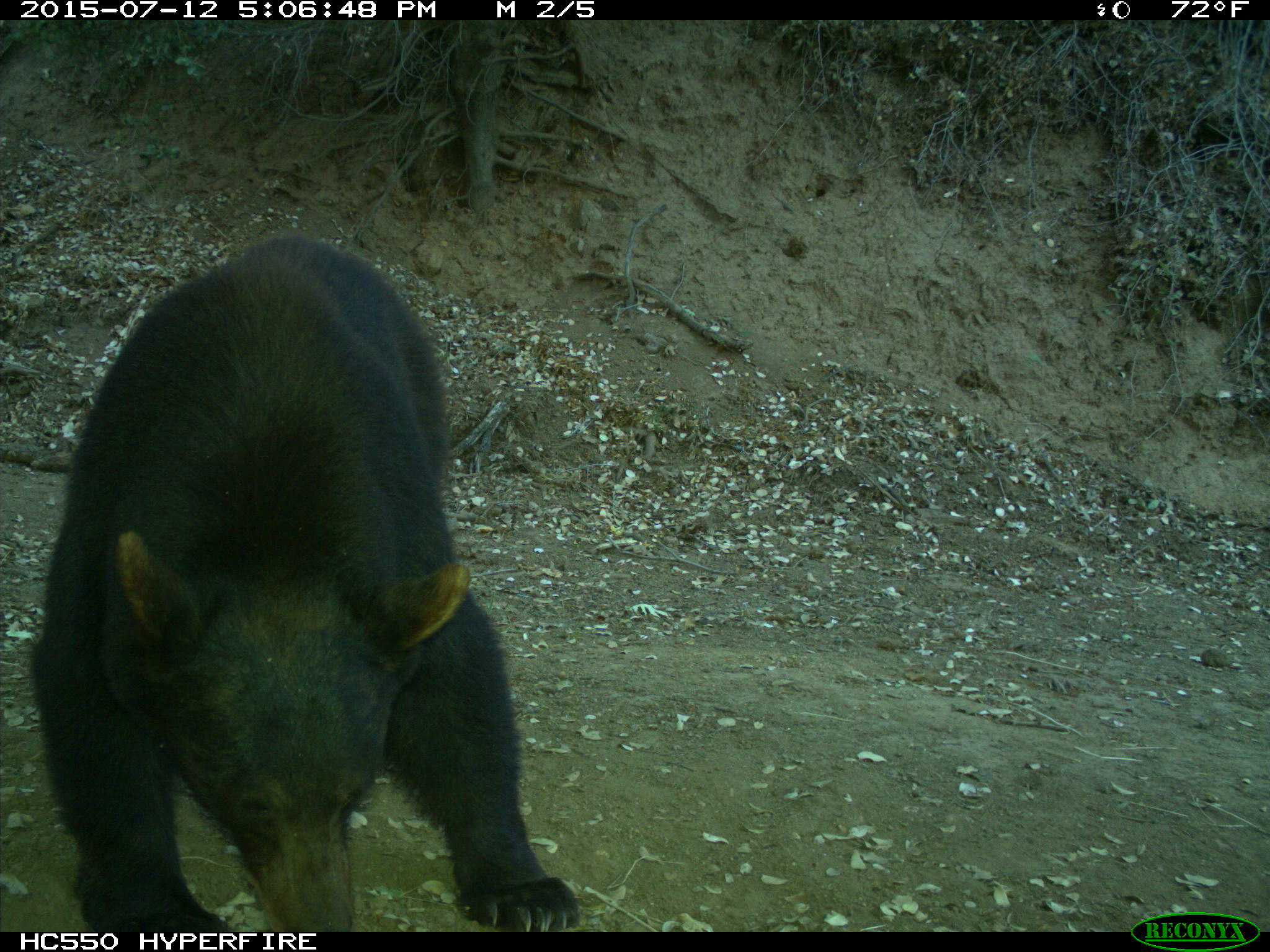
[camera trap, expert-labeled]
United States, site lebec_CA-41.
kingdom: Animalia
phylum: Chordata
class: Mammalia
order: Carnivora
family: Ursidae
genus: Ursus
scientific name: Ursus americanus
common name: american black bear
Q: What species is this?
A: Ursus americanus (american black bear).